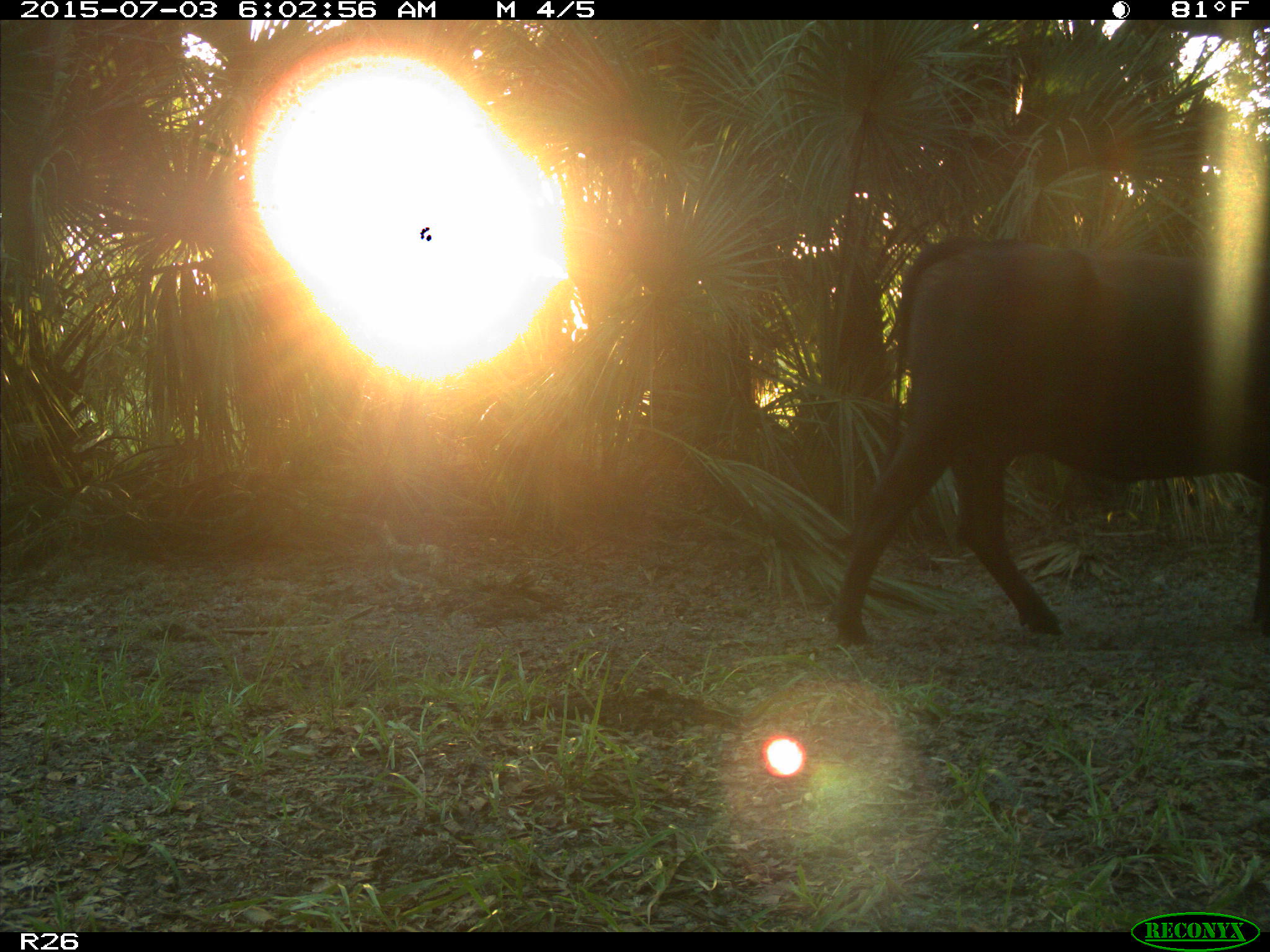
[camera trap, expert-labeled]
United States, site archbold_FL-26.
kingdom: Animalia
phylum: Chordata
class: Mammalia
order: Artiodactyla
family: Bovidae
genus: Bos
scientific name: Bos taurus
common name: domestic cow